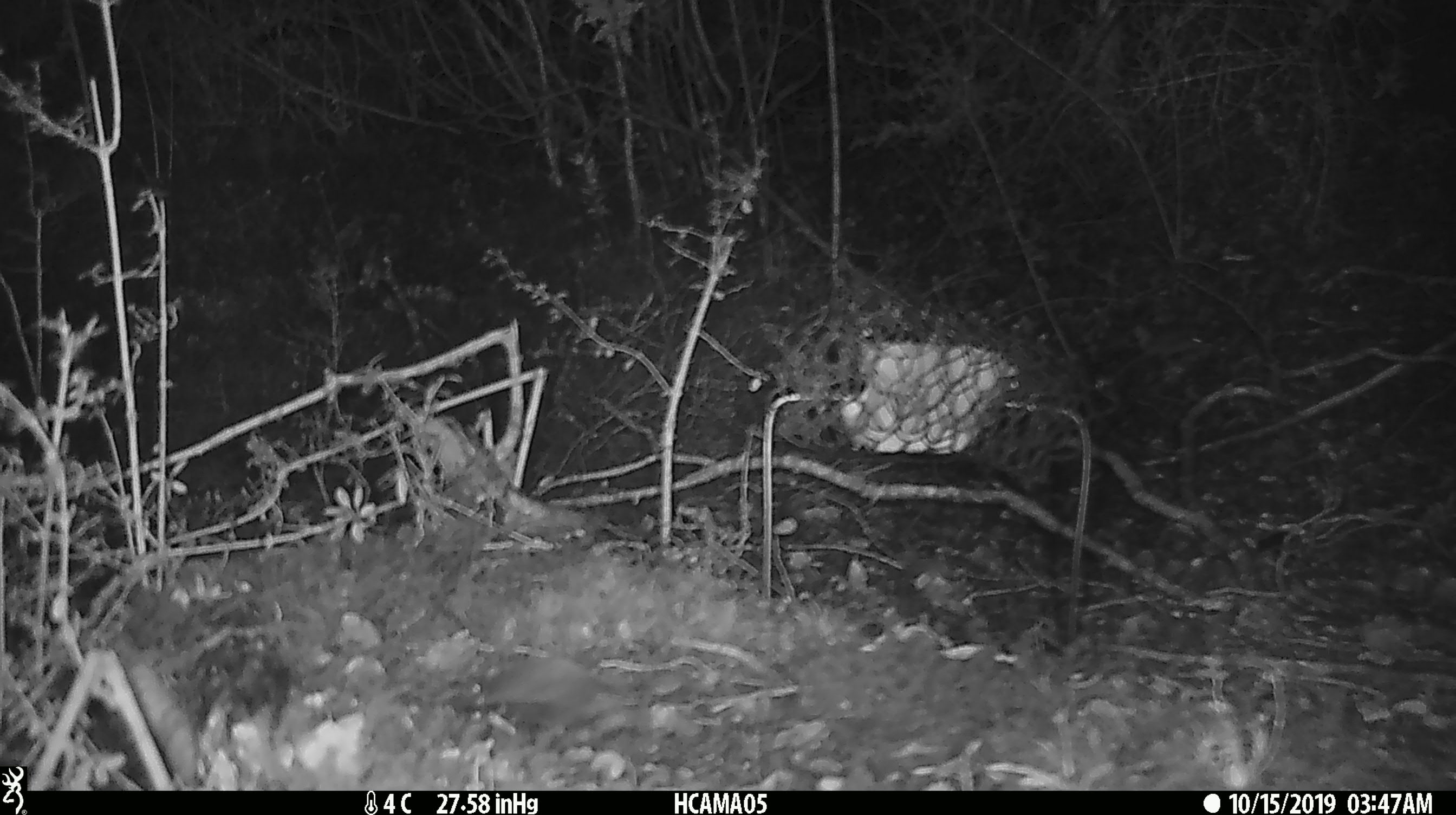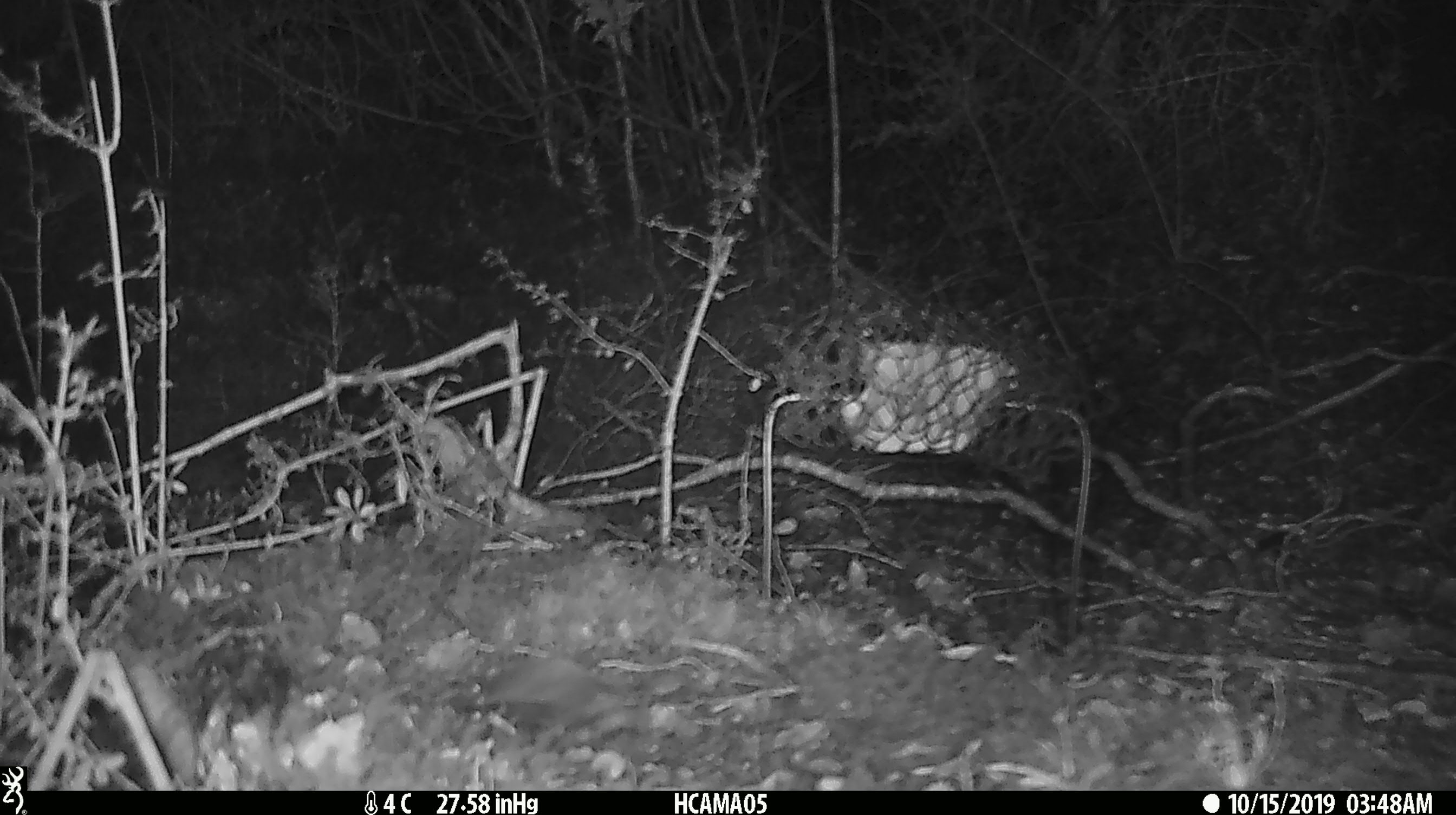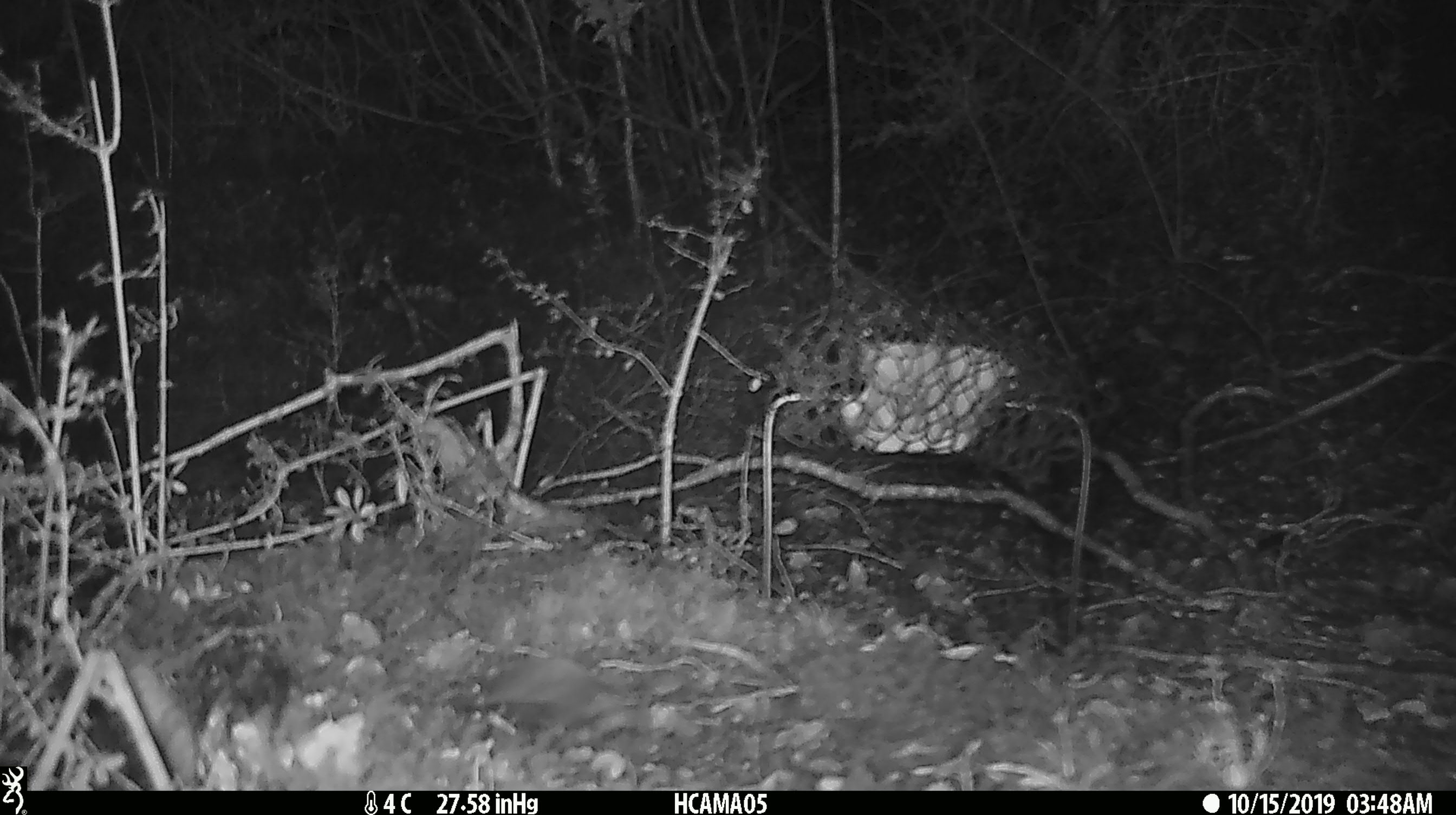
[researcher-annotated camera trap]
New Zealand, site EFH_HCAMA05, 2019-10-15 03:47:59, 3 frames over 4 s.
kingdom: Animalia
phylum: Chordata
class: Mammalia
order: Rodentia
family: Muridae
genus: Mus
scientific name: Mus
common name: mouse